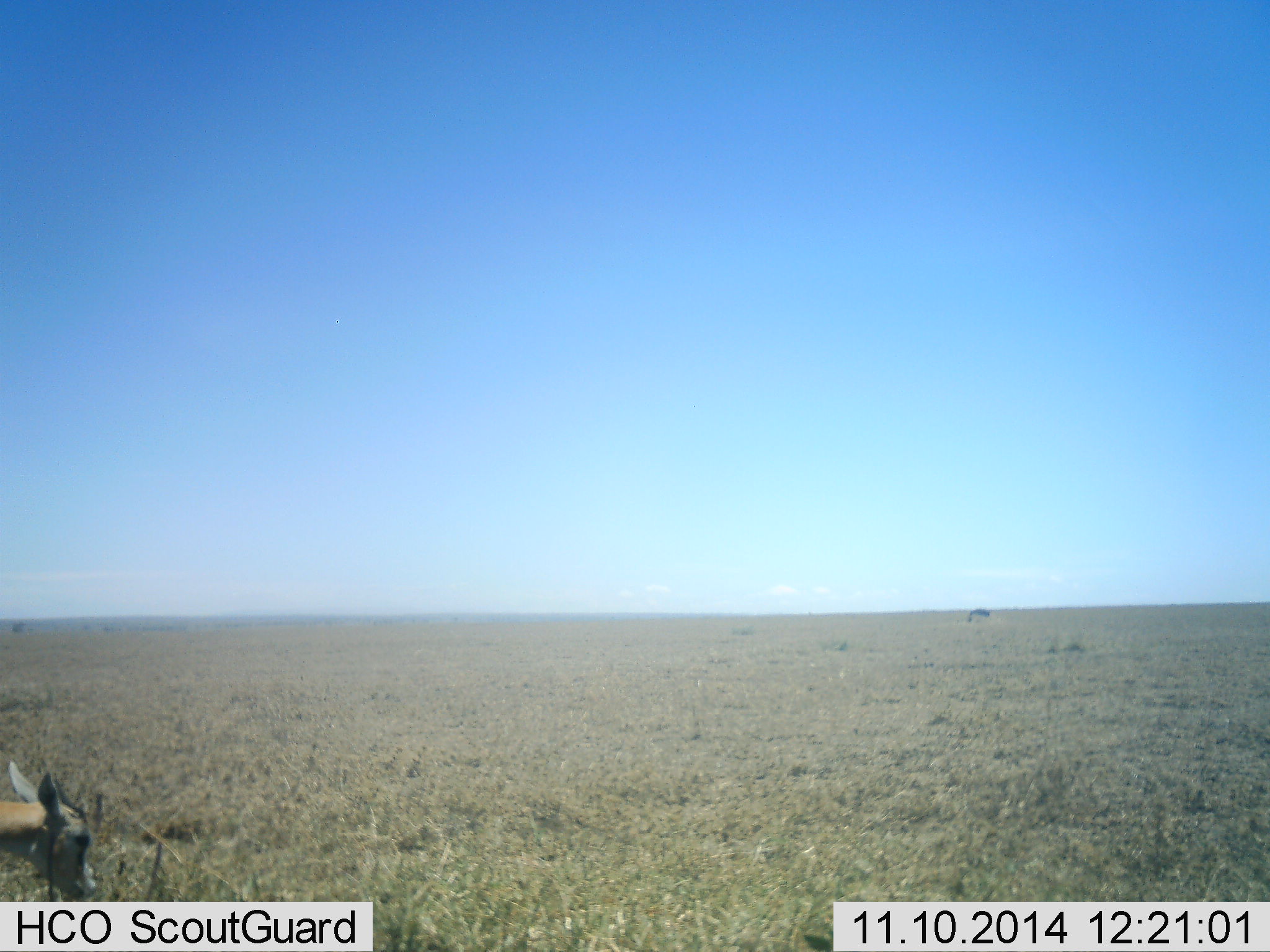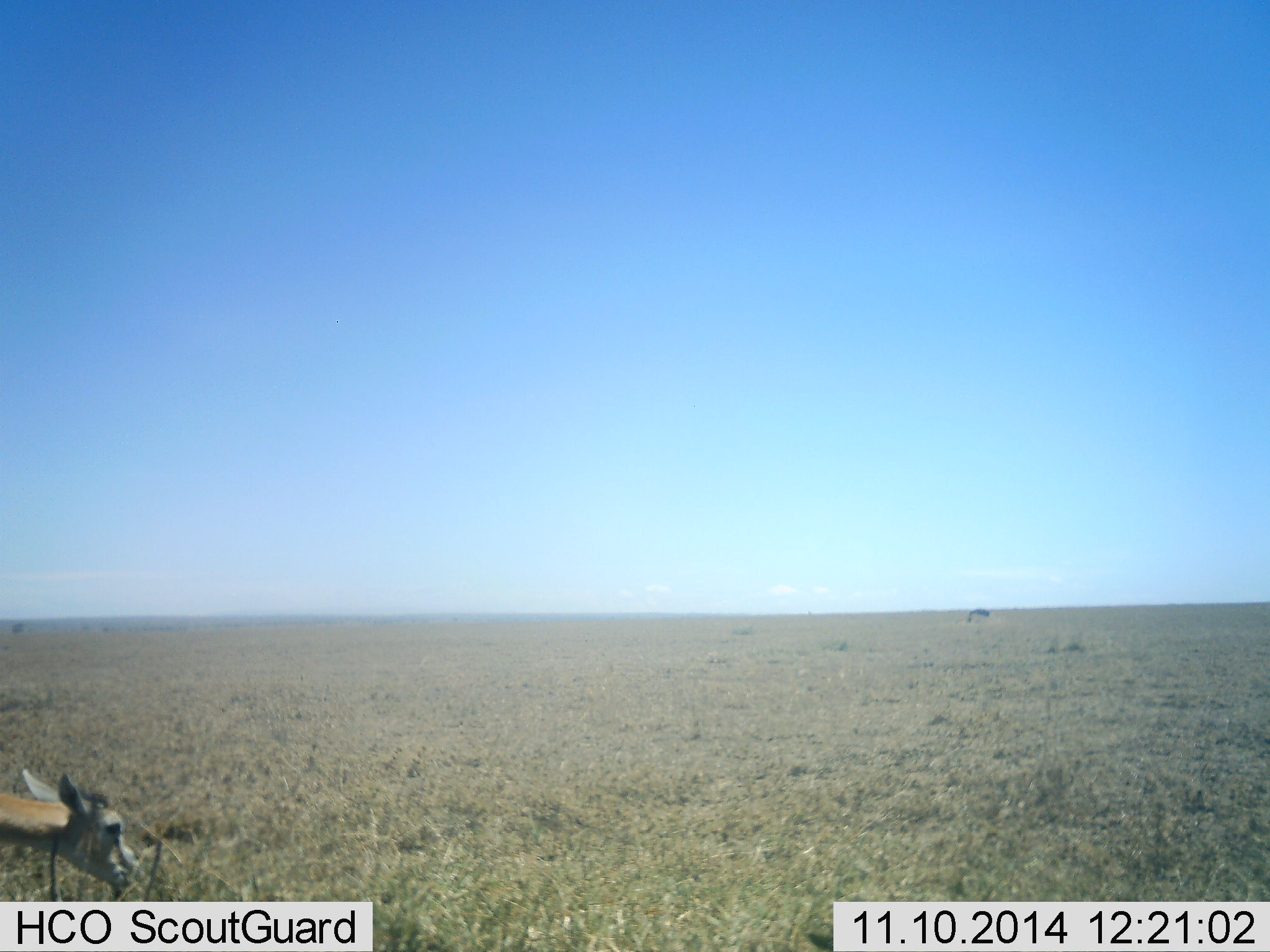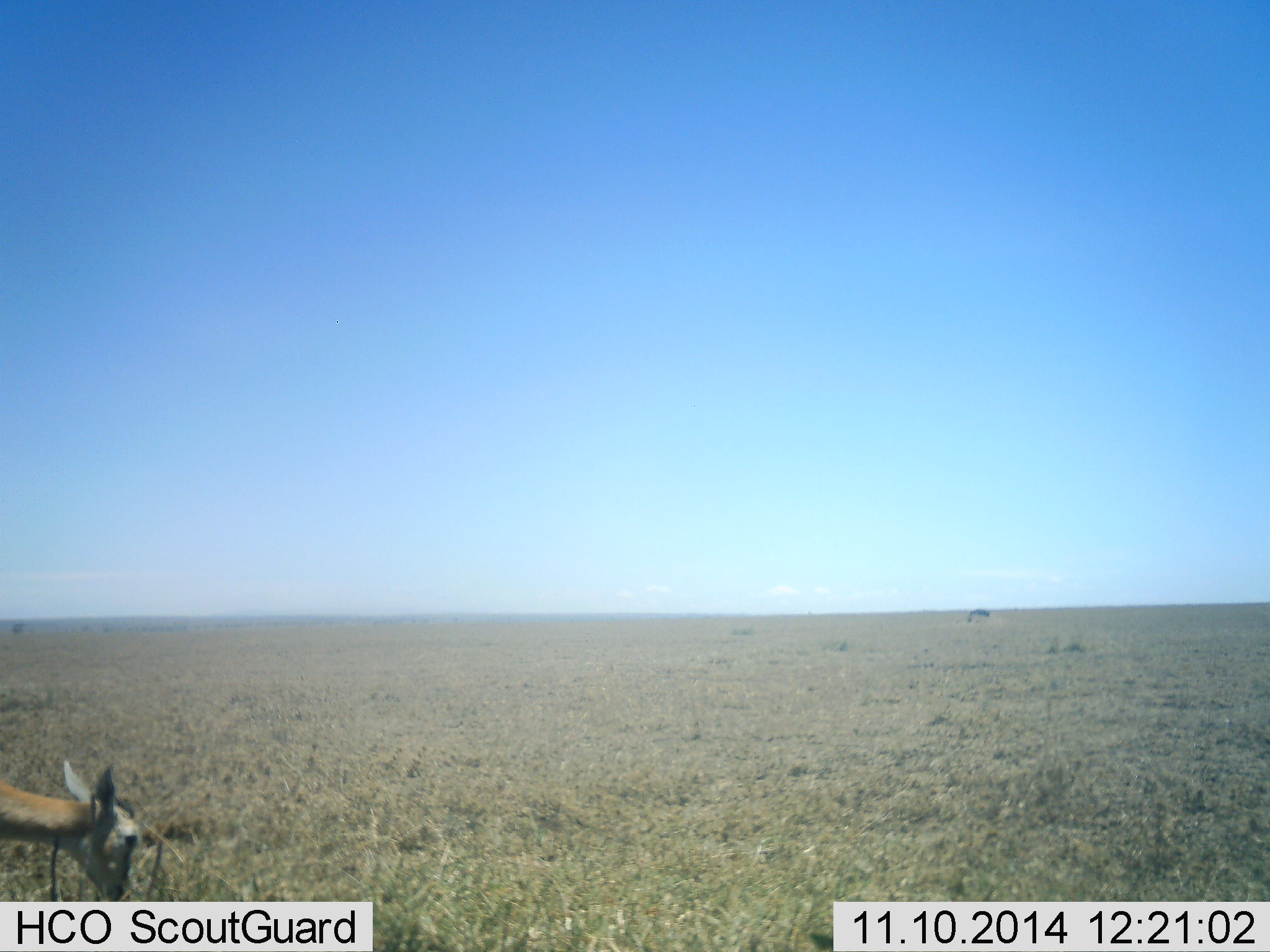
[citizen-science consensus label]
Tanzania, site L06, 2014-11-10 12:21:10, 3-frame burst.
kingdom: Animalia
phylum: Chordata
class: Mammalia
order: Artiodactyla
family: Bovidae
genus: Eudorcas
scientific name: Eudorcas thomsonii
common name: thomson's gazelle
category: gazellethomsons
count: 1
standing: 20%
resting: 0%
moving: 10%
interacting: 0%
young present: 0%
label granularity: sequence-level